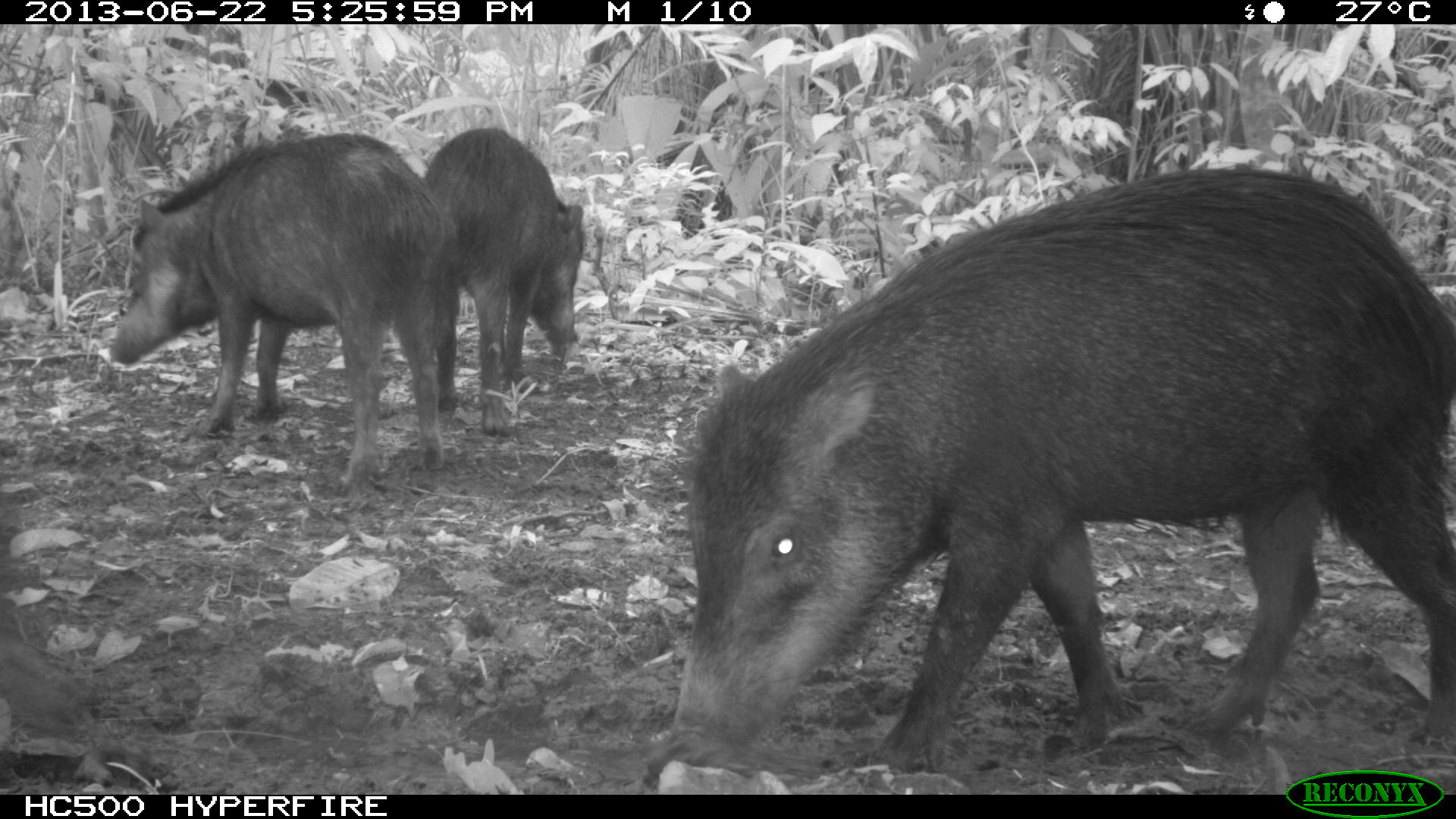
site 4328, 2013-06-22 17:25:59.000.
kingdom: Animalia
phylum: Chordata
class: Mammalia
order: Artiodactyla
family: Tayassuidae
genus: Tayassu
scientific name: Tayassu pecari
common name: white-lipped peccary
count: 13